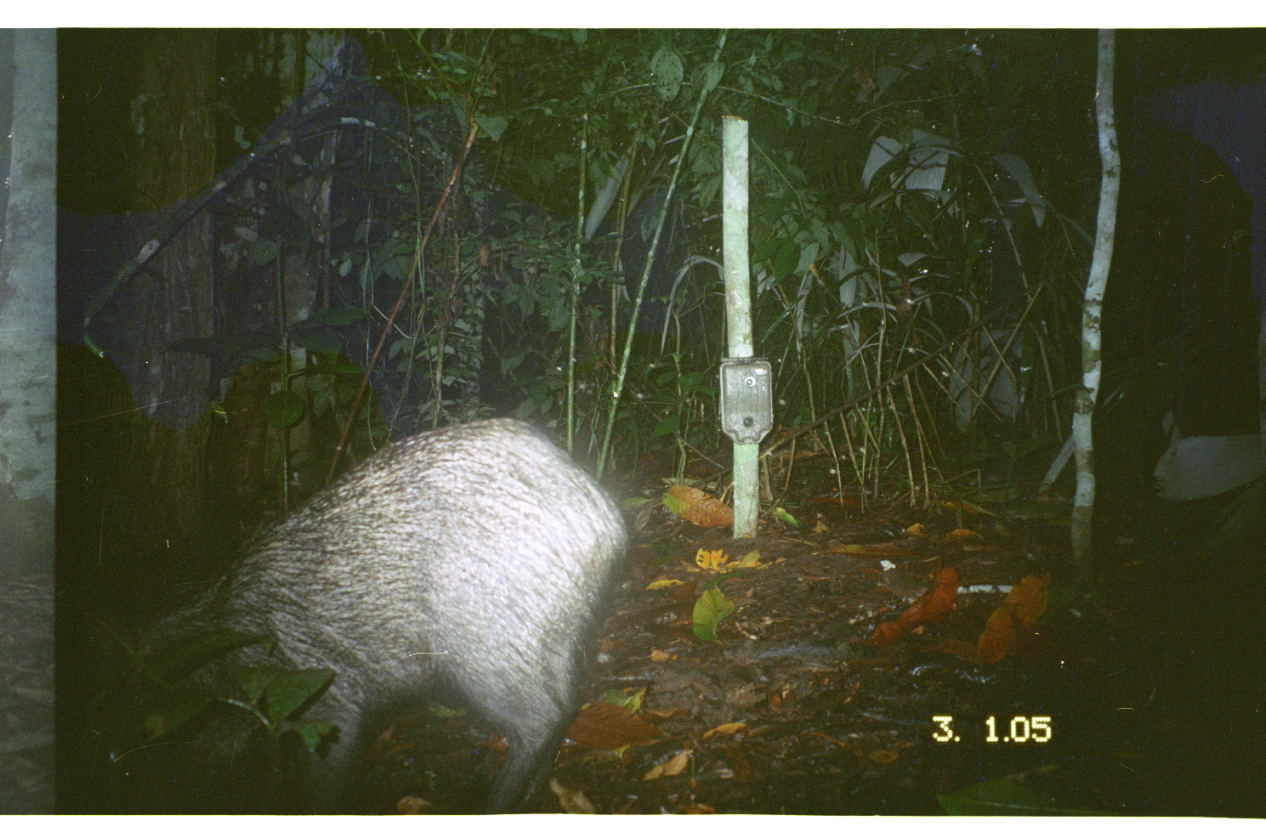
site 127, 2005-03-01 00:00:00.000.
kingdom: Animalia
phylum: Chordata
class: Mammalia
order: Artiodactyla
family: Tayassuidae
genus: Tayassu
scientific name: Tayassu pecari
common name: white-lipped peccary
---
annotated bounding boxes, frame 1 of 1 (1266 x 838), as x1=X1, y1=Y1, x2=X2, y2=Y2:
tayassu pecari: x1=55, y1=417, x2=632, y2=814